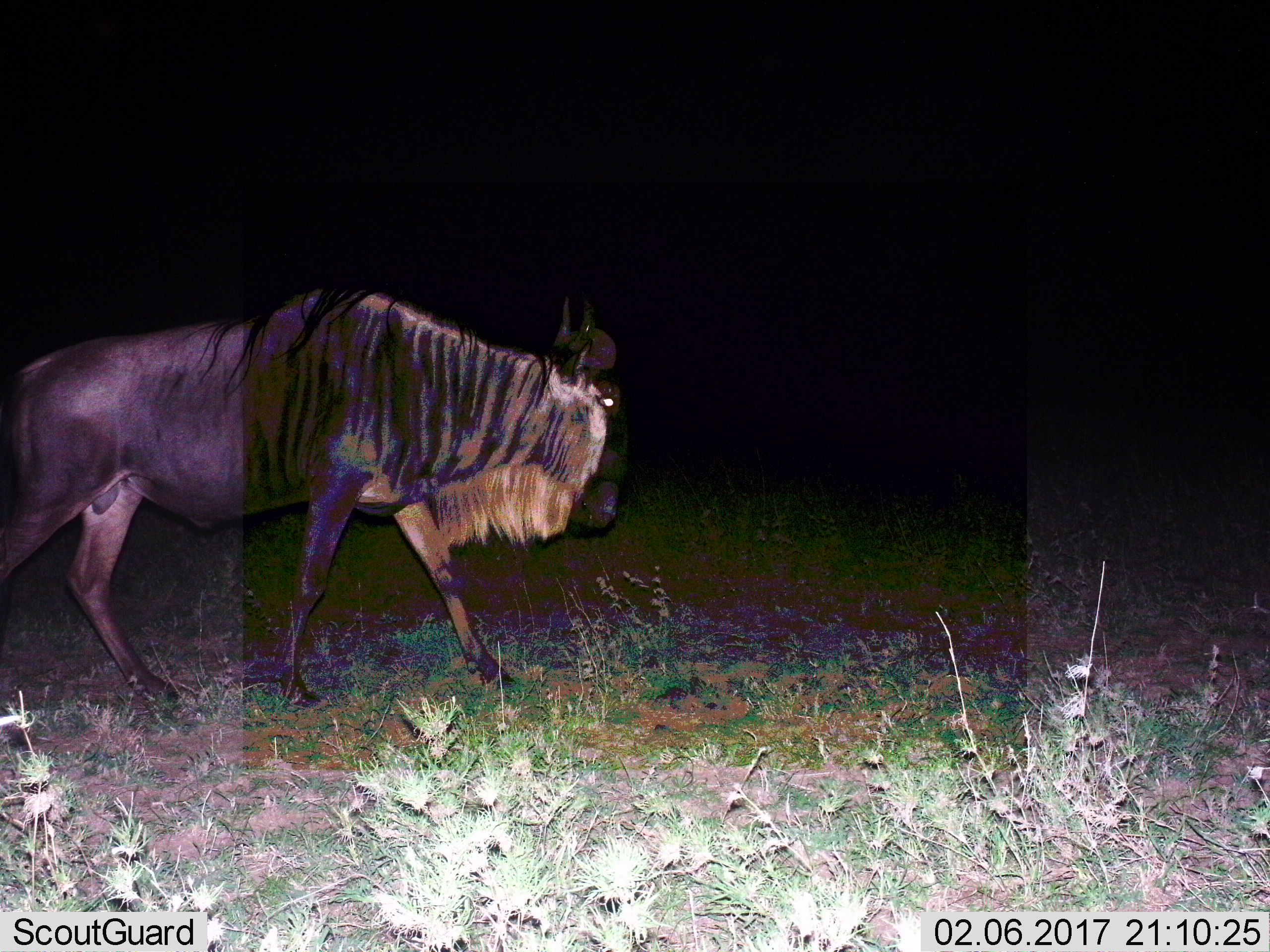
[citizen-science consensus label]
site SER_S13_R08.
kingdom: Animalia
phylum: Chordata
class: Mammalia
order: Artiodactyla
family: Bovidae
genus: Connochaetes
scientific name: Connochaetes taurinus taurinus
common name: blue wildebeest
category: wildebeestblue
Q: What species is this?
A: Wildebeestblue (blue wildebeest) (Connochaetes taurinus taurinus).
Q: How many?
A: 1.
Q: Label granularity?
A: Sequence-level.